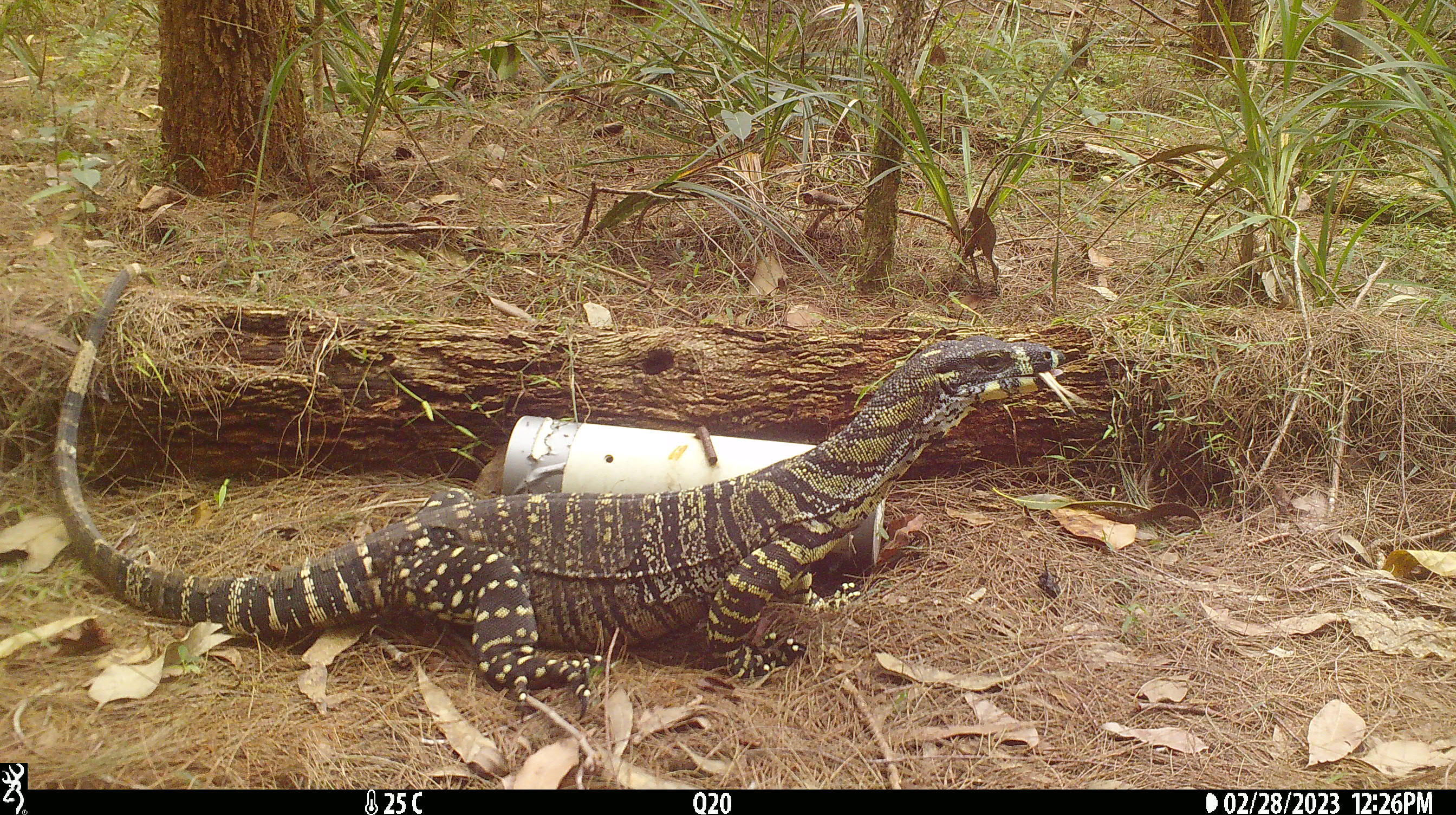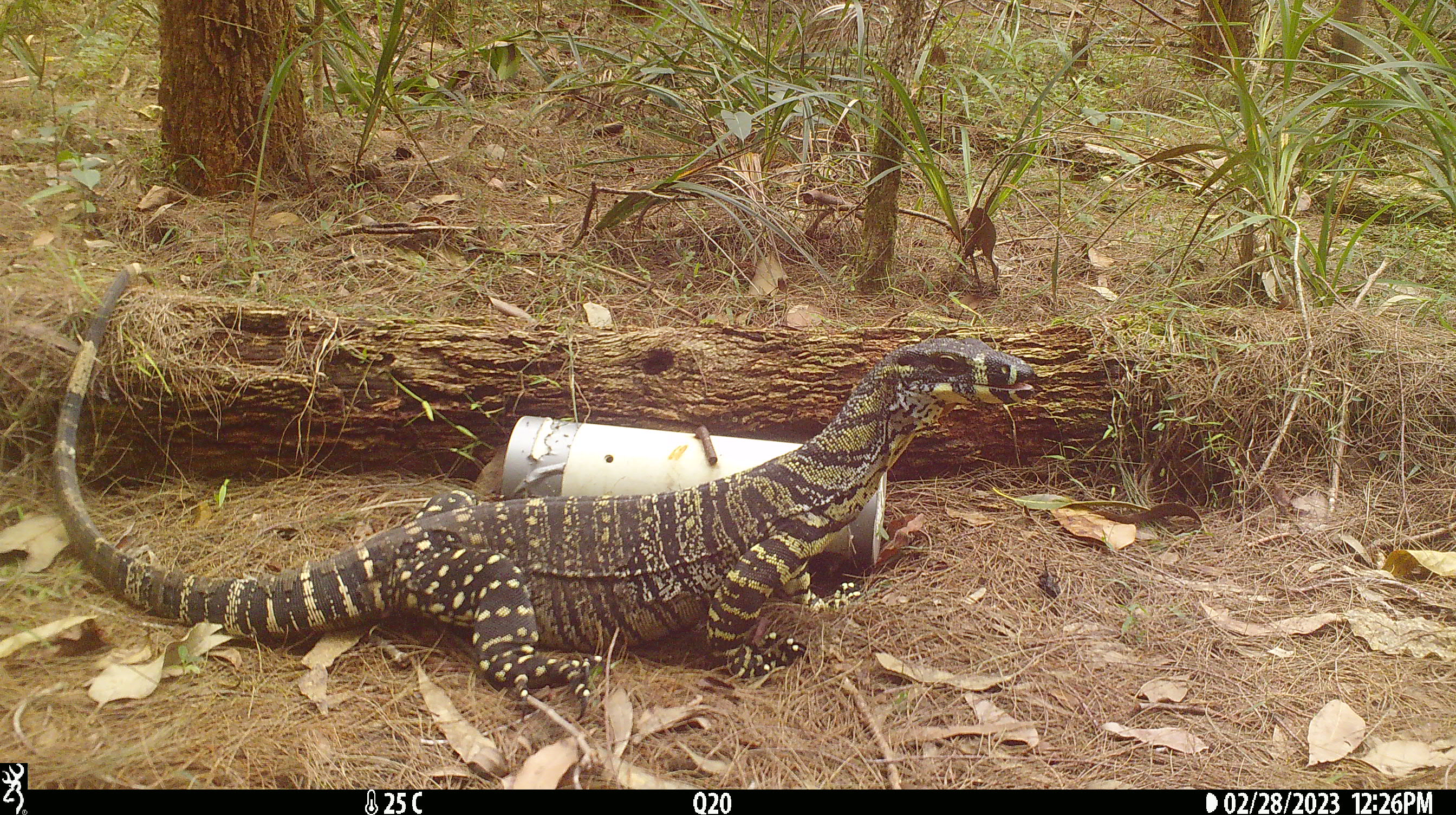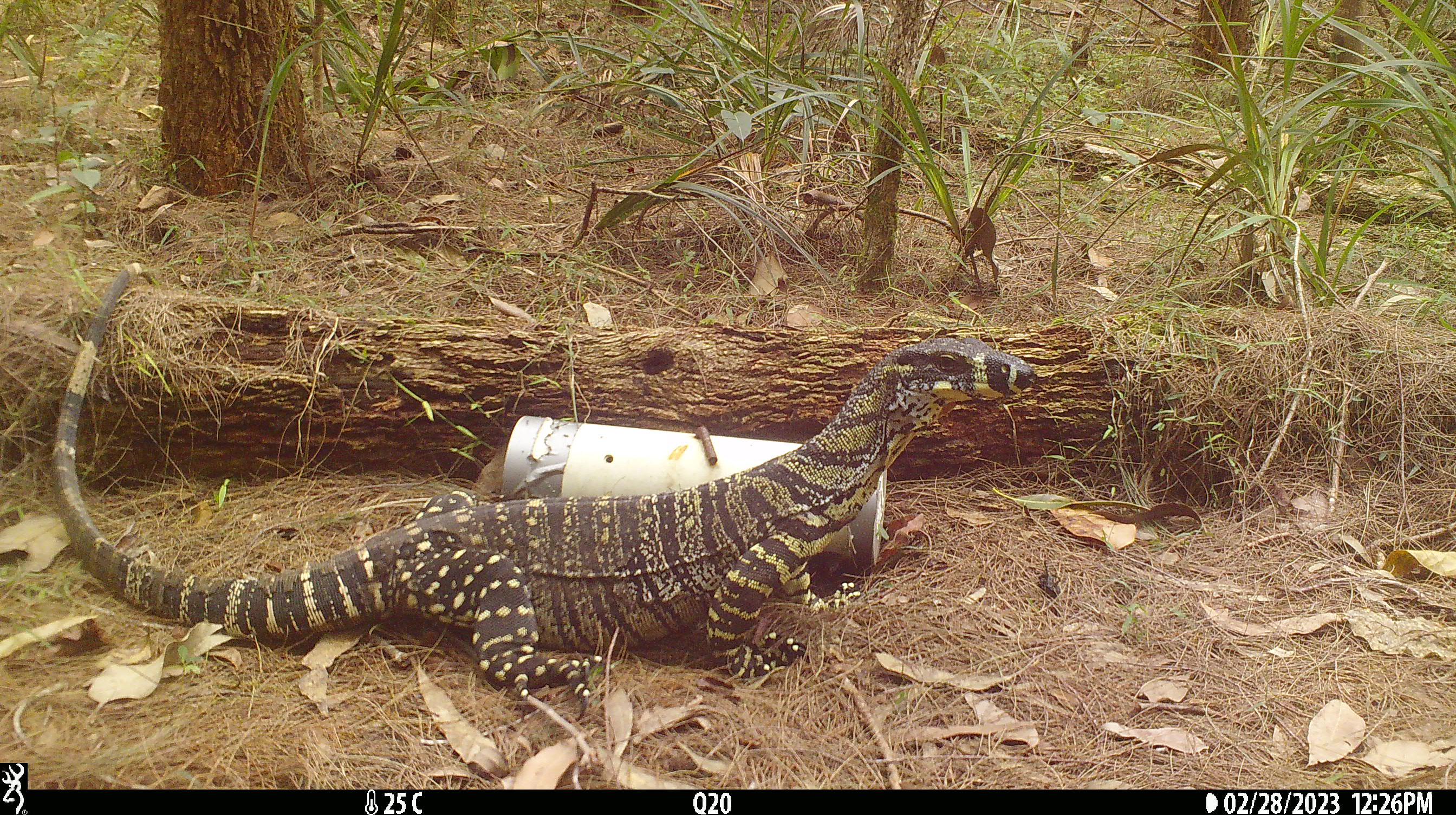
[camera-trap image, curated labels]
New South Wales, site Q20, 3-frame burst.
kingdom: Animalia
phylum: Chordata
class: Reptilia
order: Squamata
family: Varanidae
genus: Varanus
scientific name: Varanus varius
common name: lace monitor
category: goanna